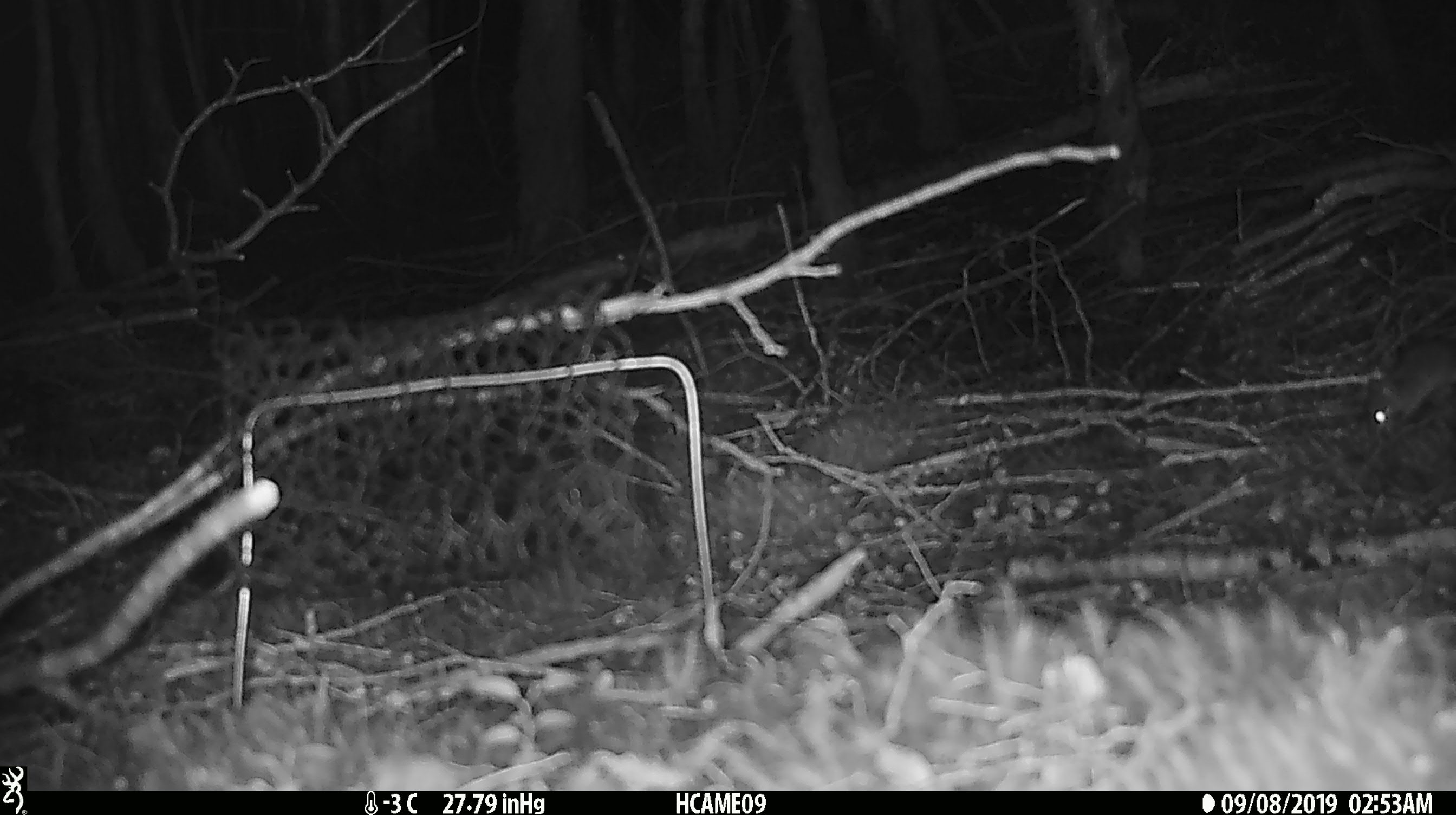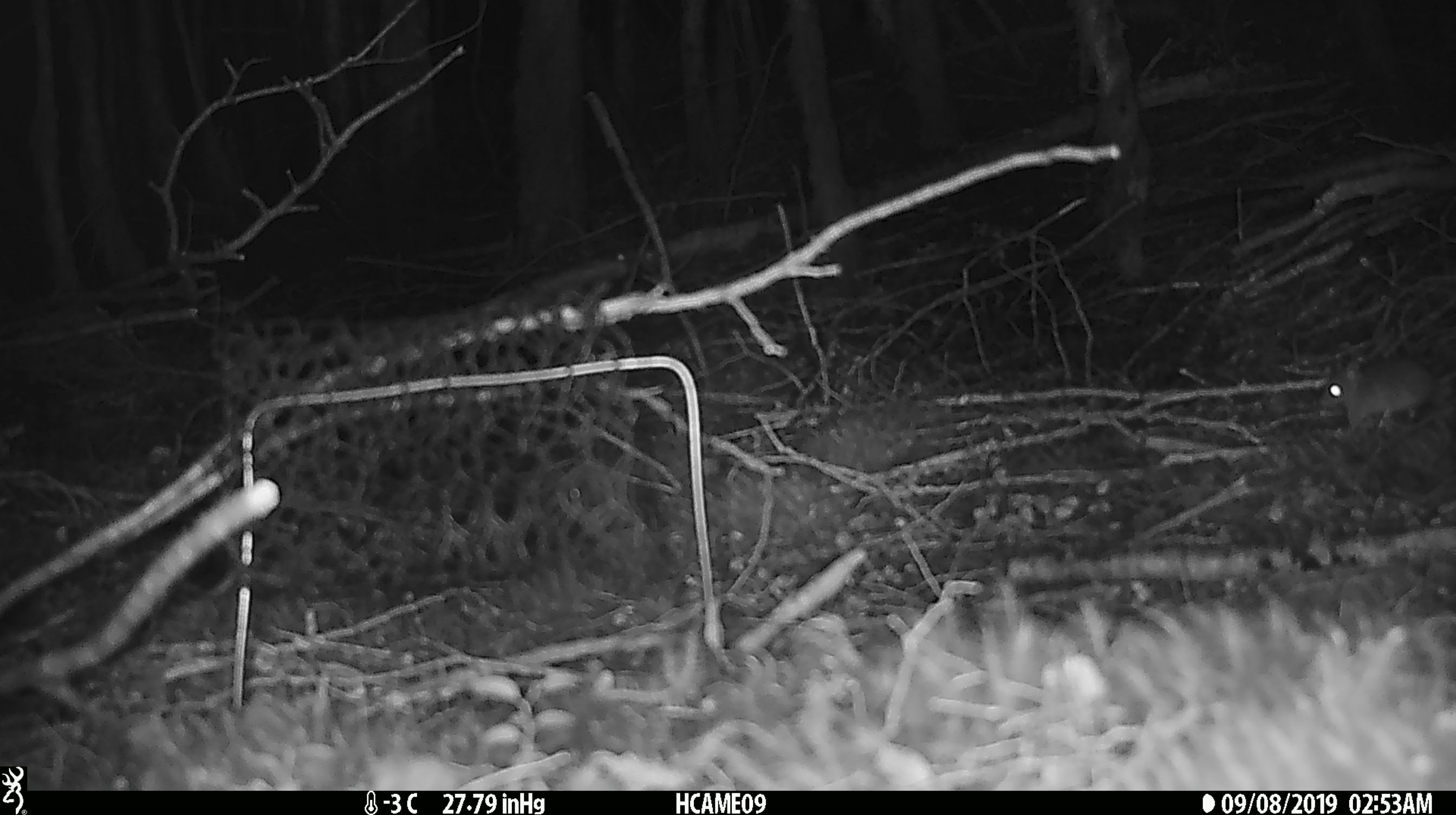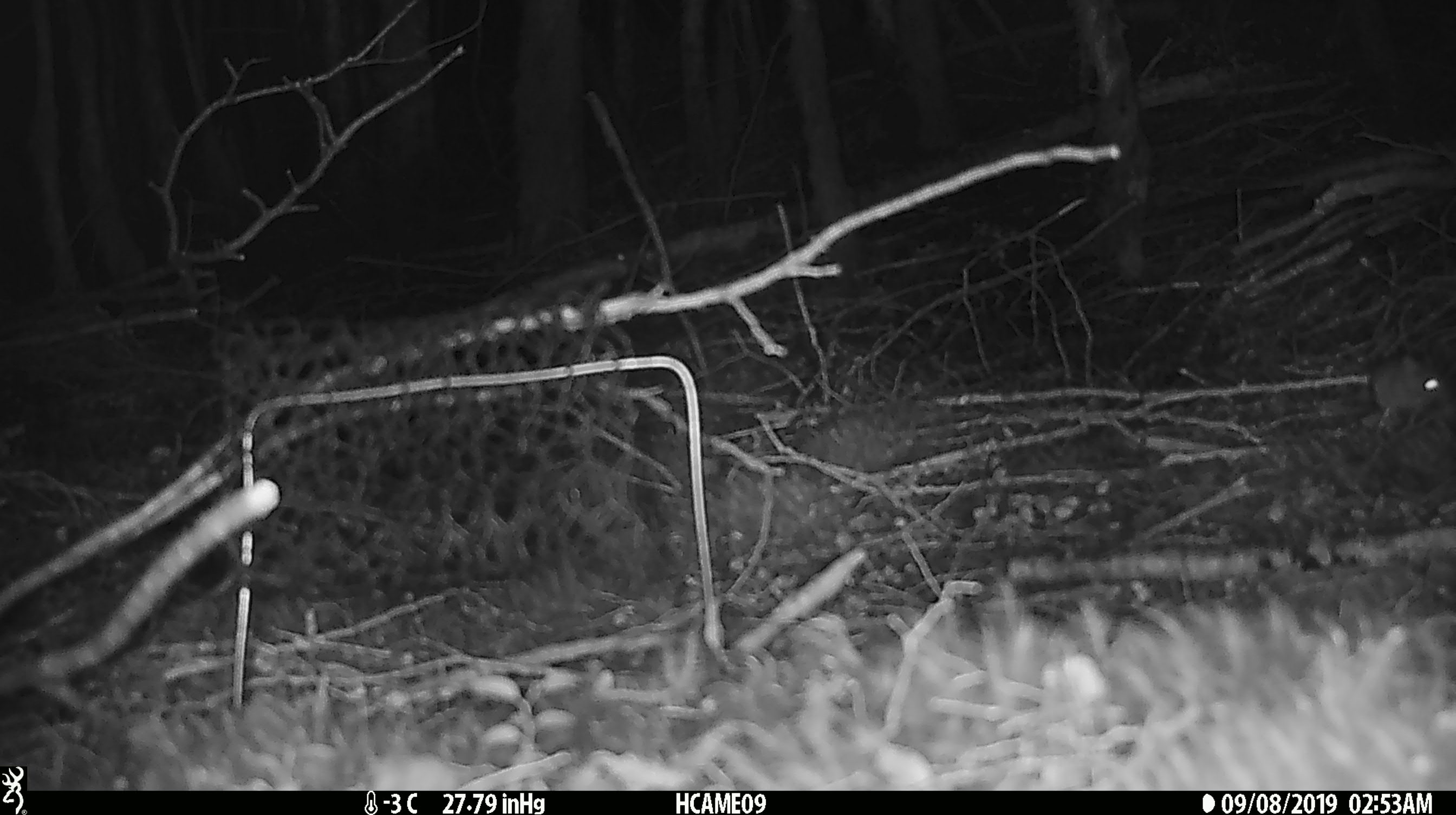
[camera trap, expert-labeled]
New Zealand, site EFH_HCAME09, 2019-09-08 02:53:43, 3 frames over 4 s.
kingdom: Animalia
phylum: Chordata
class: Mammalia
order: Rodentia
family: Muridae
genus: Rattus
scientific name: Rattus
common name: rat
Rat (Rattus).